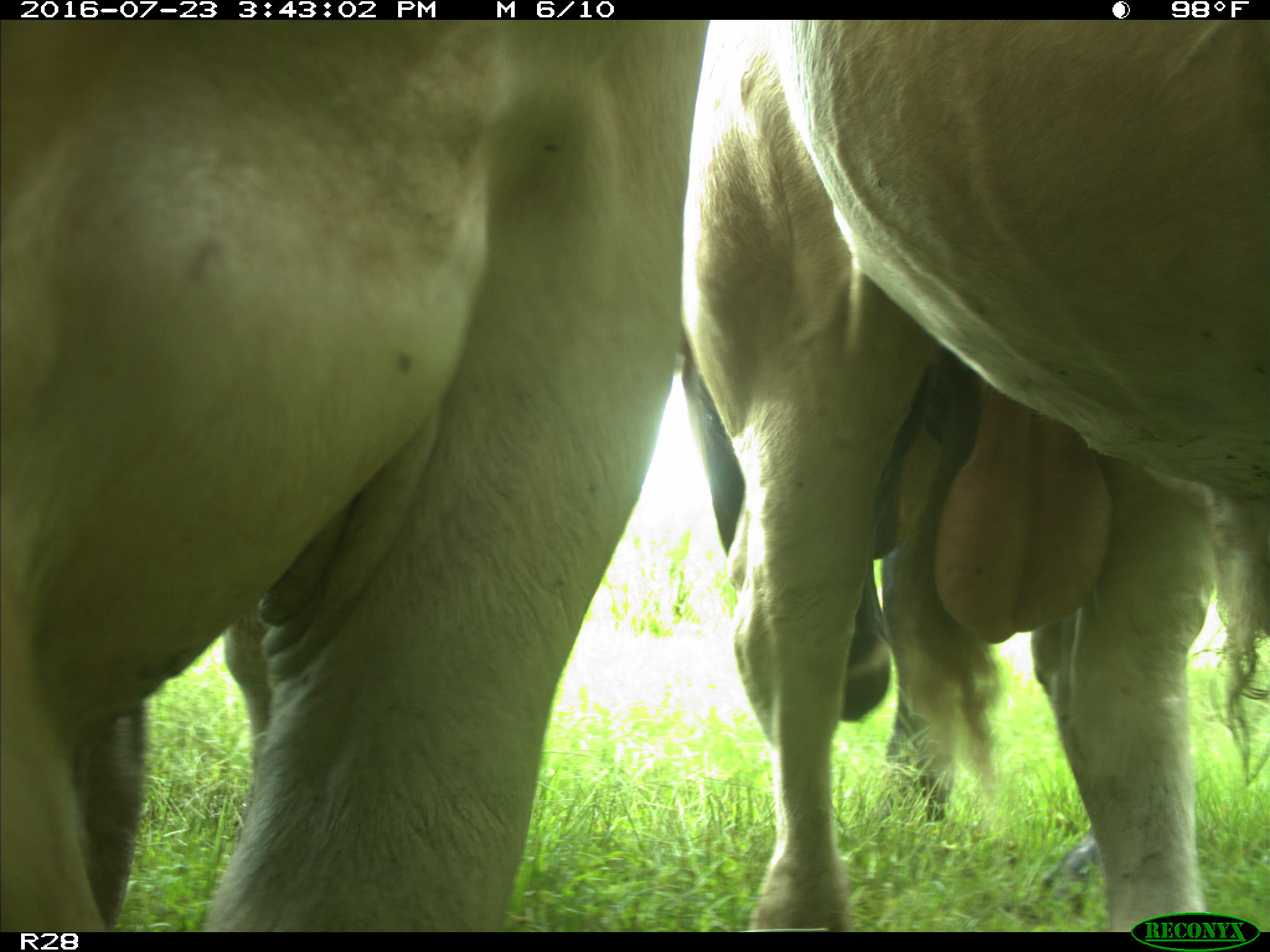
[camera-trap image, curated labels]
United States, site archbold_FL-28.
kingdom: Animalia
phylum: Chordata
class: Mammalia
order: Artiodactyla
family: Bovidae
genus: Bos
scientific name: Bos taurus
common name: domestic cow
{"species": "Bos taurus (domestic cow)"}